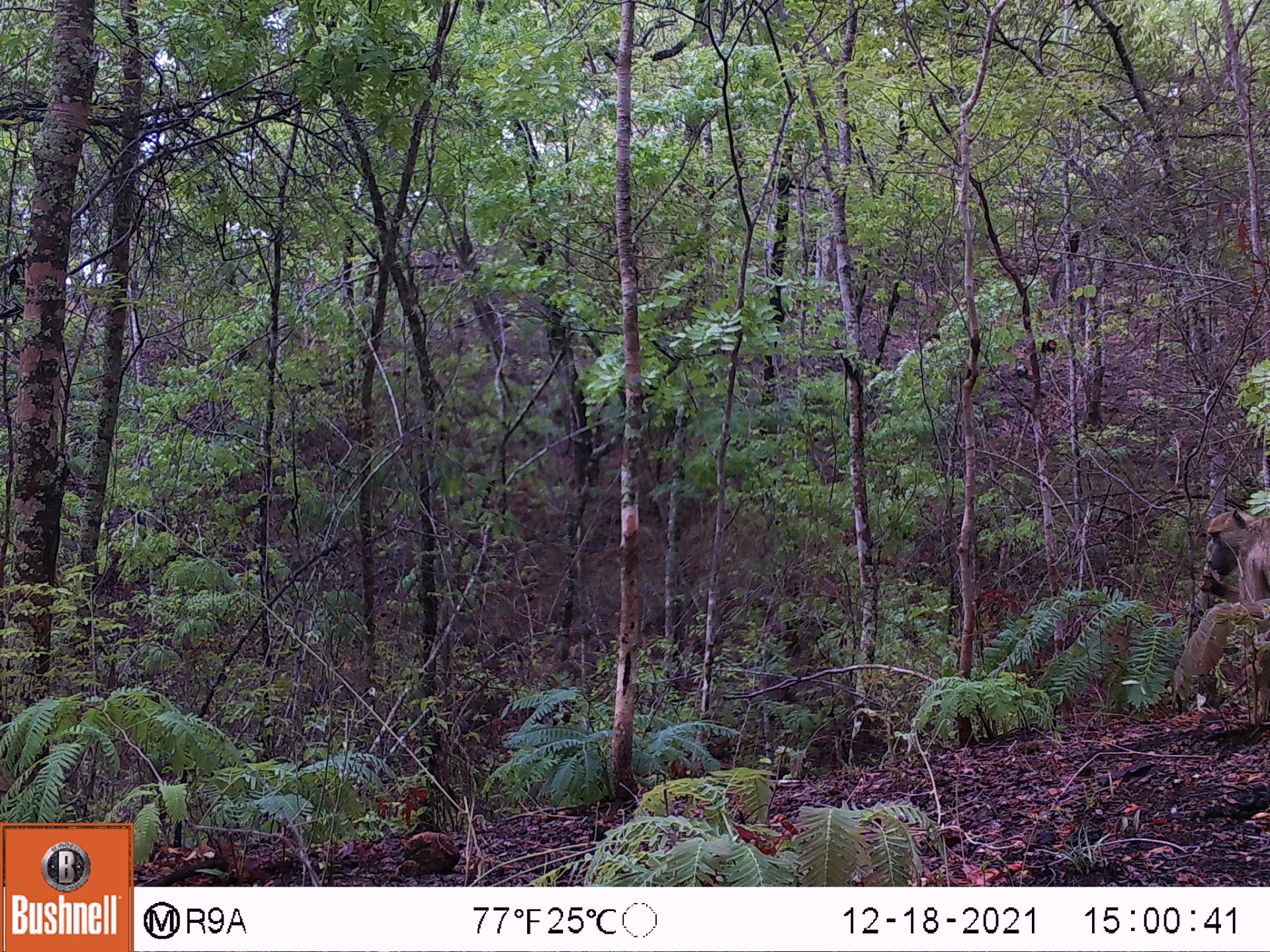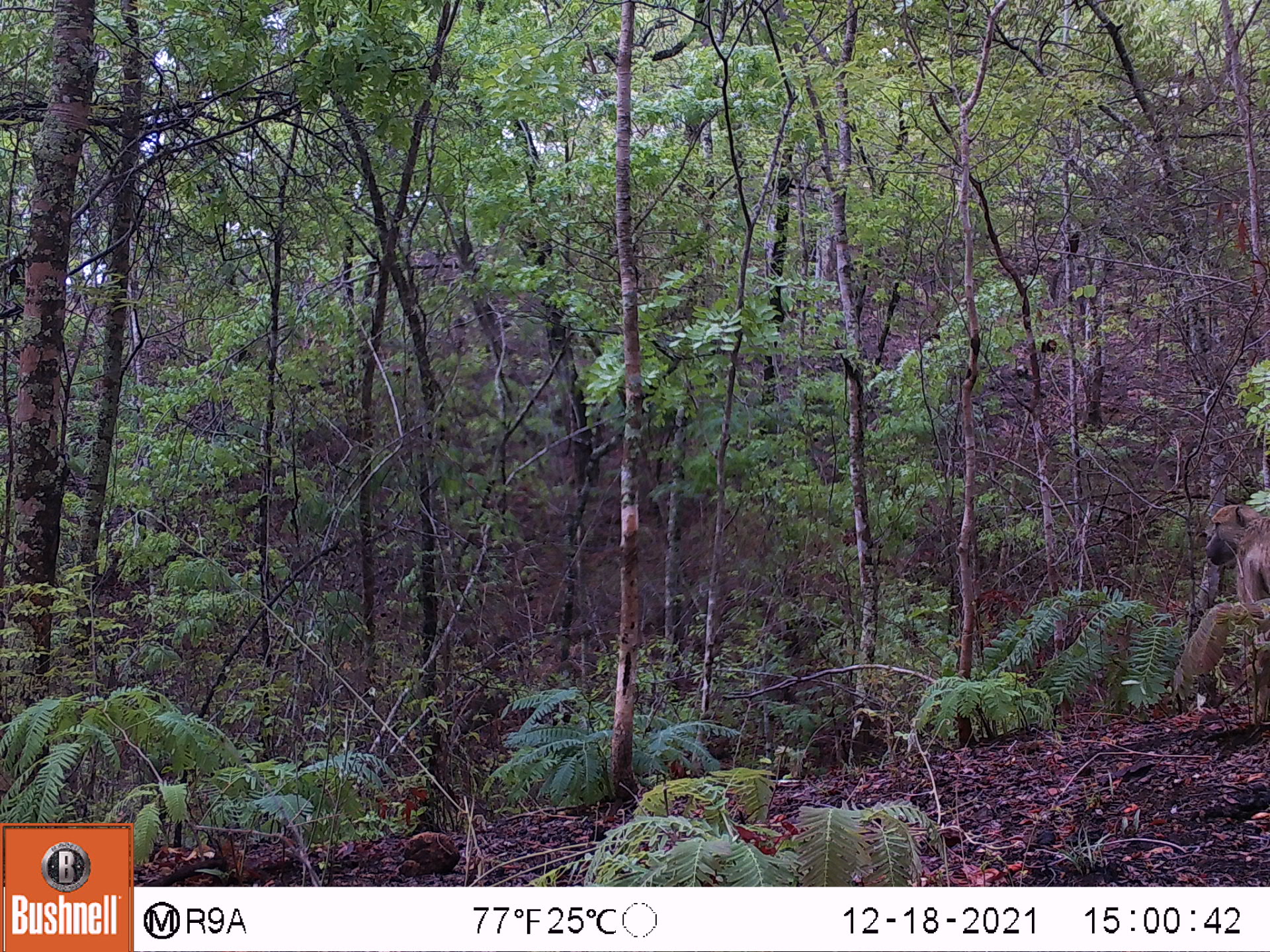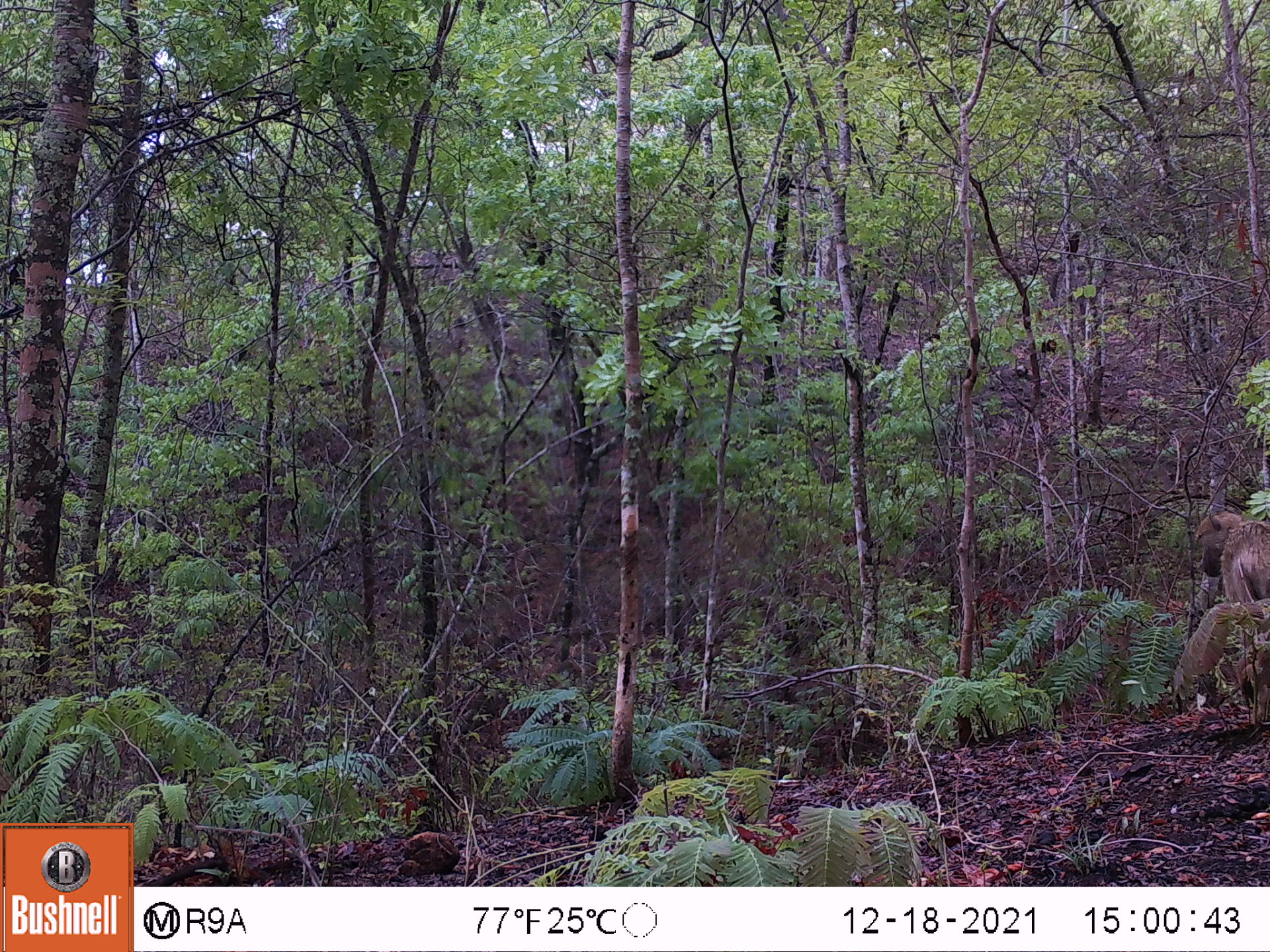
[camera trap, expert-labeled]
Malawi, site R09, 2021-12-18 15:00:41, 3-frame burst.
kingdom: Animalia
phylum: Chordata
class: Mammalia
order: Primates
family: Cercopithecidae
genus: Papio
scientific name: Papio cynocephalus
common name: yellow baboon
Yellow baboon (Papio cynocephalus), count 1.